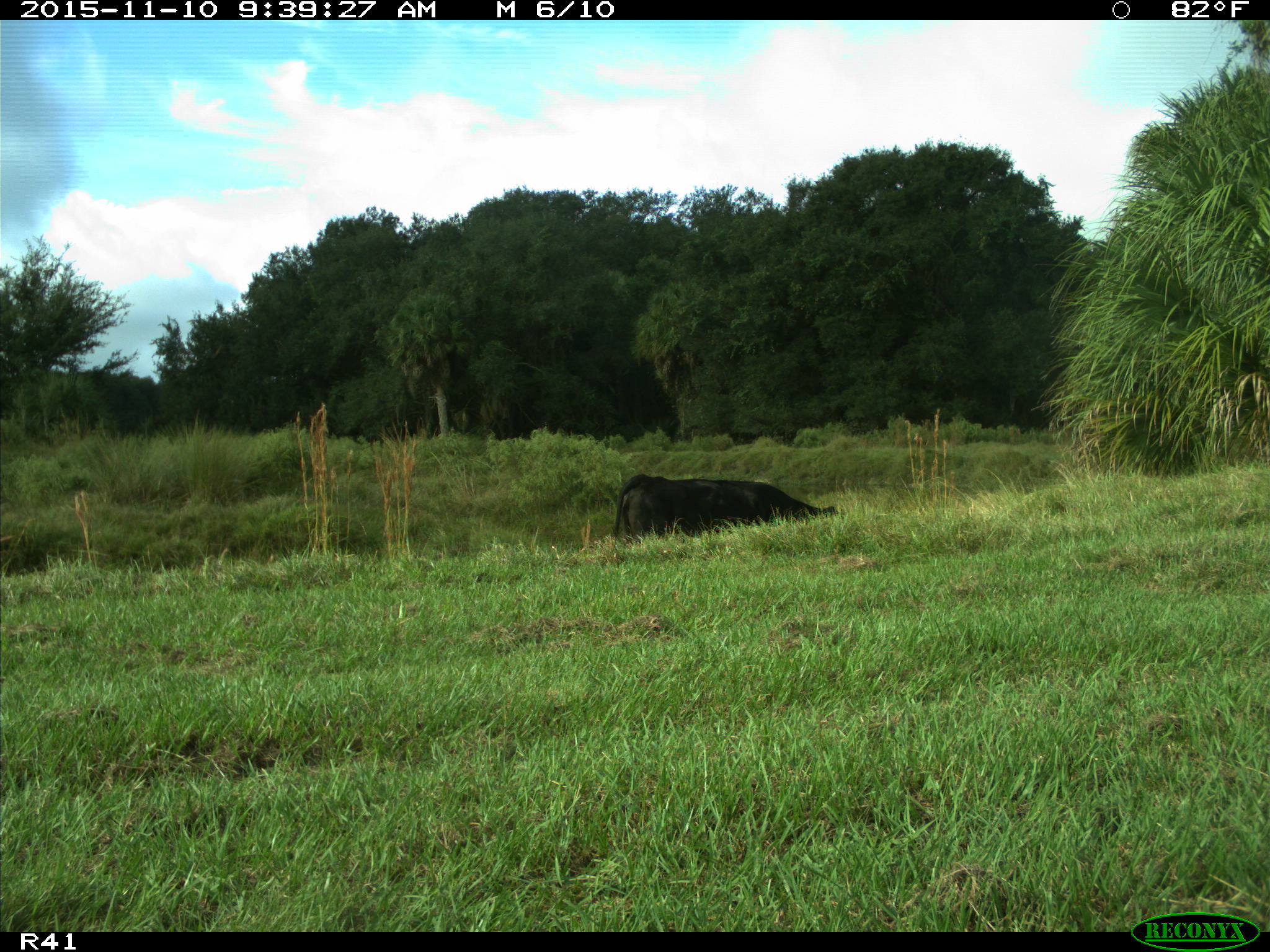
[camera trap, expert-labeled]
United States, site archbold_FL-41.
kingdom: Animalia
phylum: Chordata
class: Mammalia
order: Artiodactyla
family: Bovidae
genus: Bos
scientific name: Bos taurus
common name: domestic cow